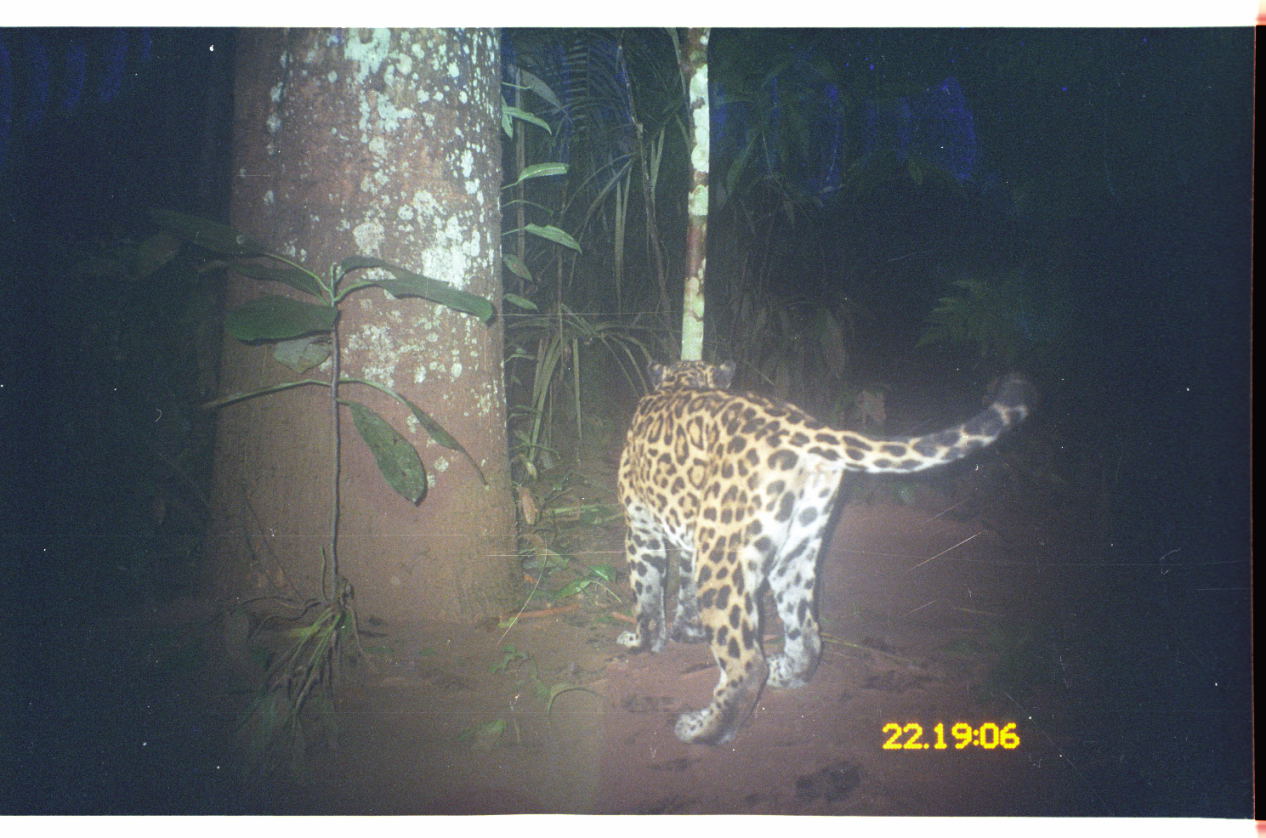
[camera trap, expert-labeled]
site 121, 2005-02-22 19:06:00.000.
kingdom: Animalia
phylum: Chordata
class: Mammalia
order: Carnivora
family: Felidae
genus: Panthera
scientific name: Panthera onca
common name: jaguar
Panthera onca (jaguar).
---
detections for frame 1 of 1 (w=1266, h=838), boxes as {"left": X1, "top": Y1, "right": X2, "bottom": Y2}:
panthera onca: {"left": 615, "top": 356, "right": 1040, "bottom": 747}